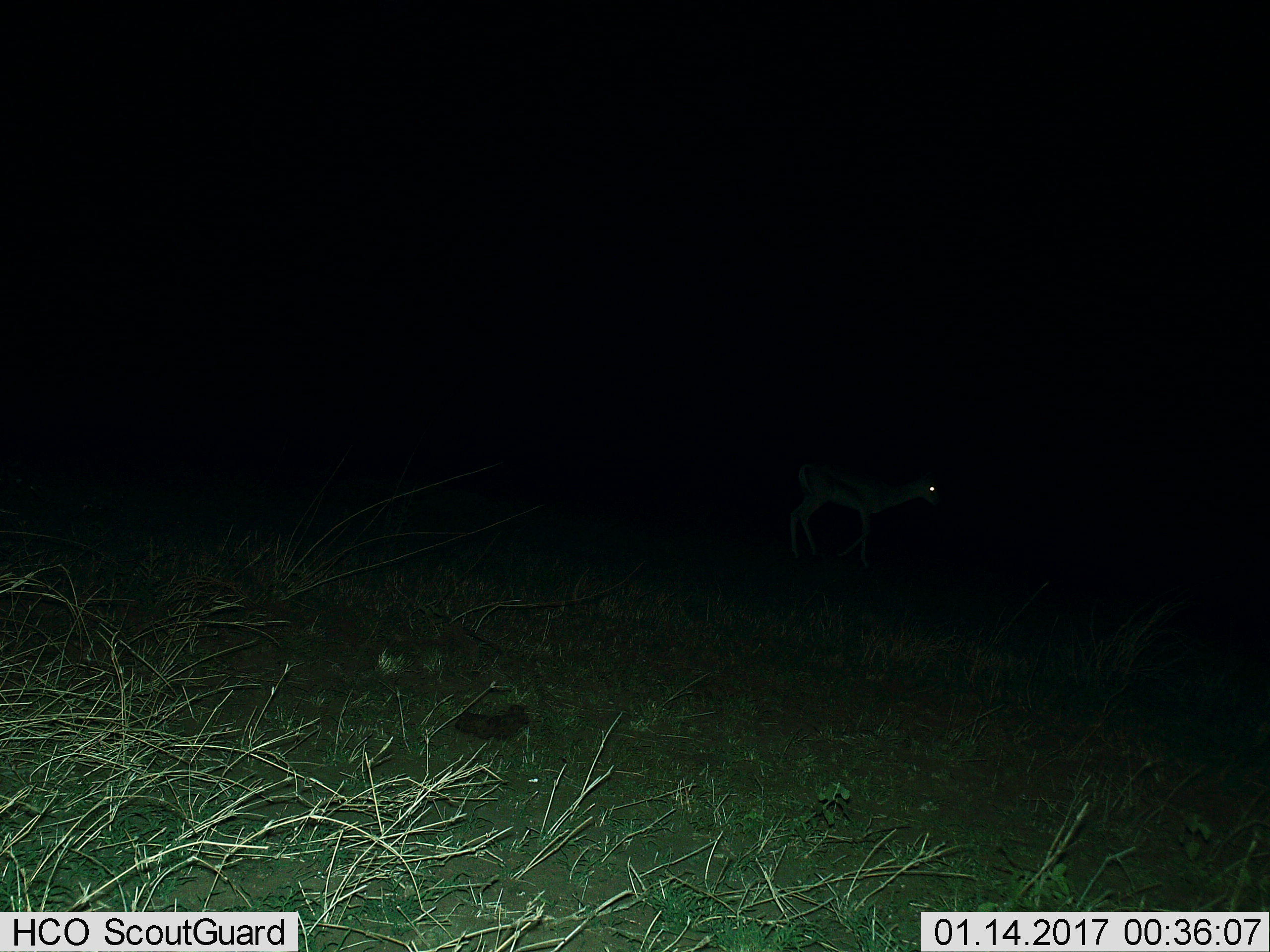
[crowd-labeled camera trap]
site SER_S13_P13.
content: unidentified animal